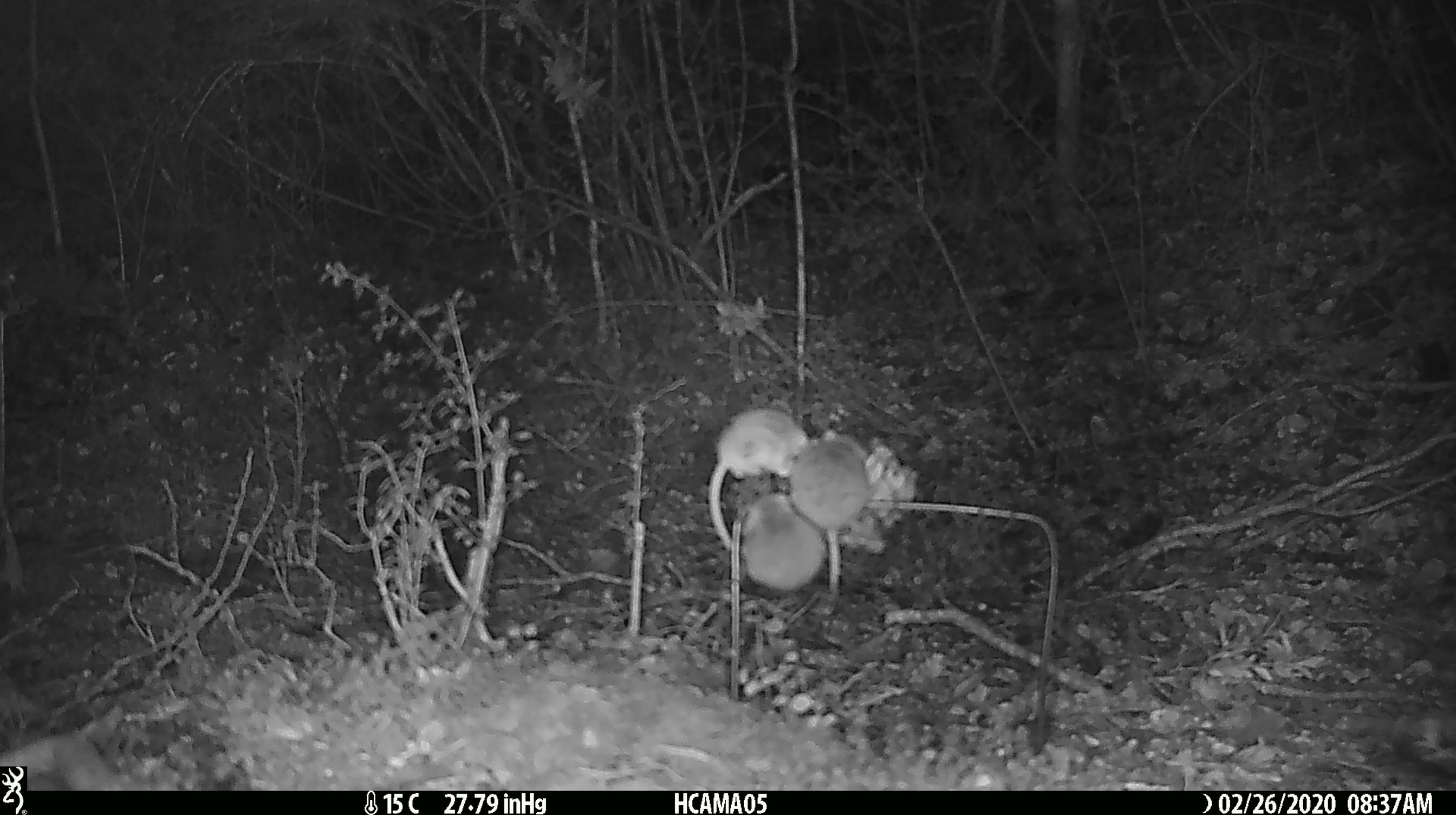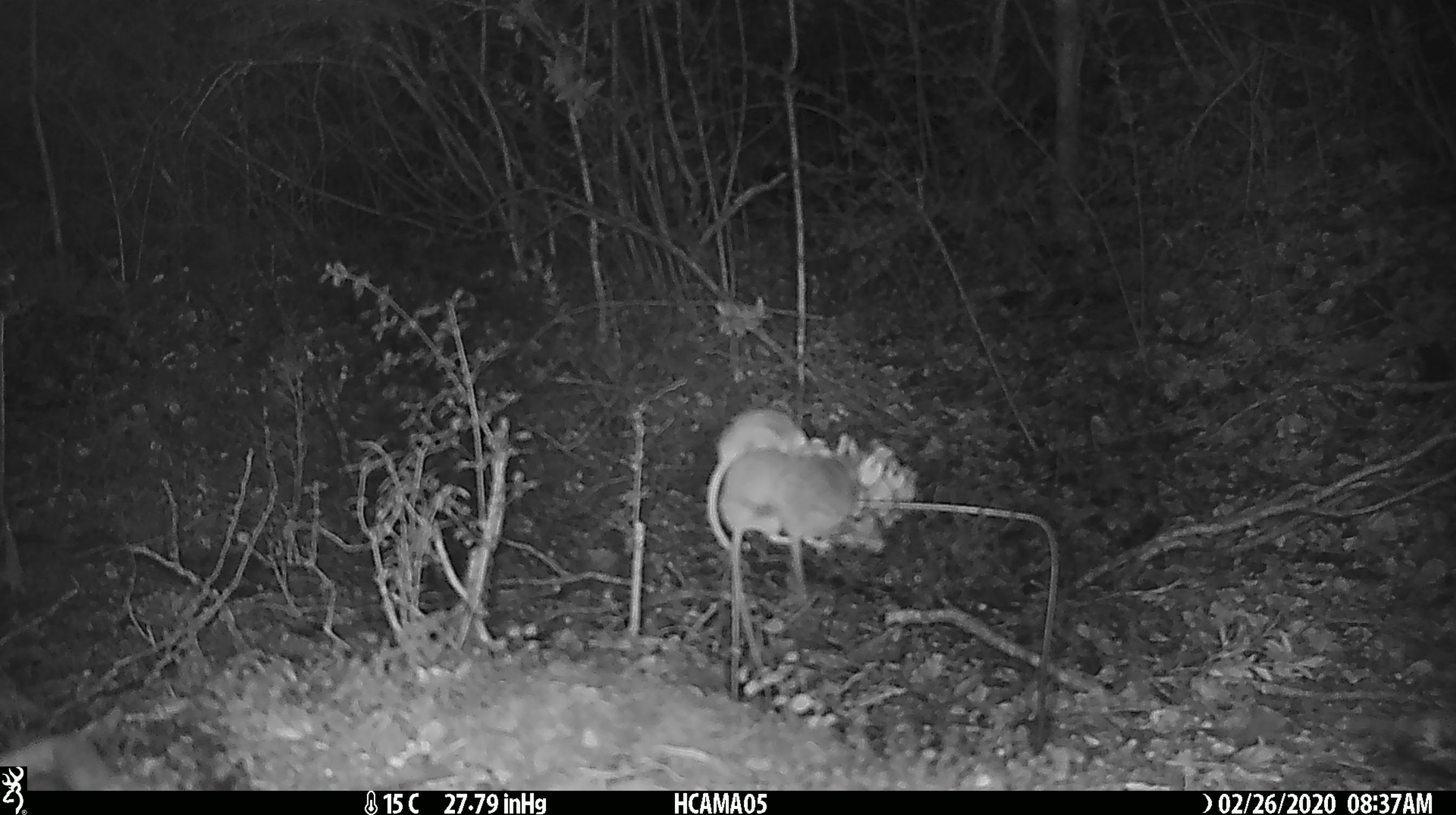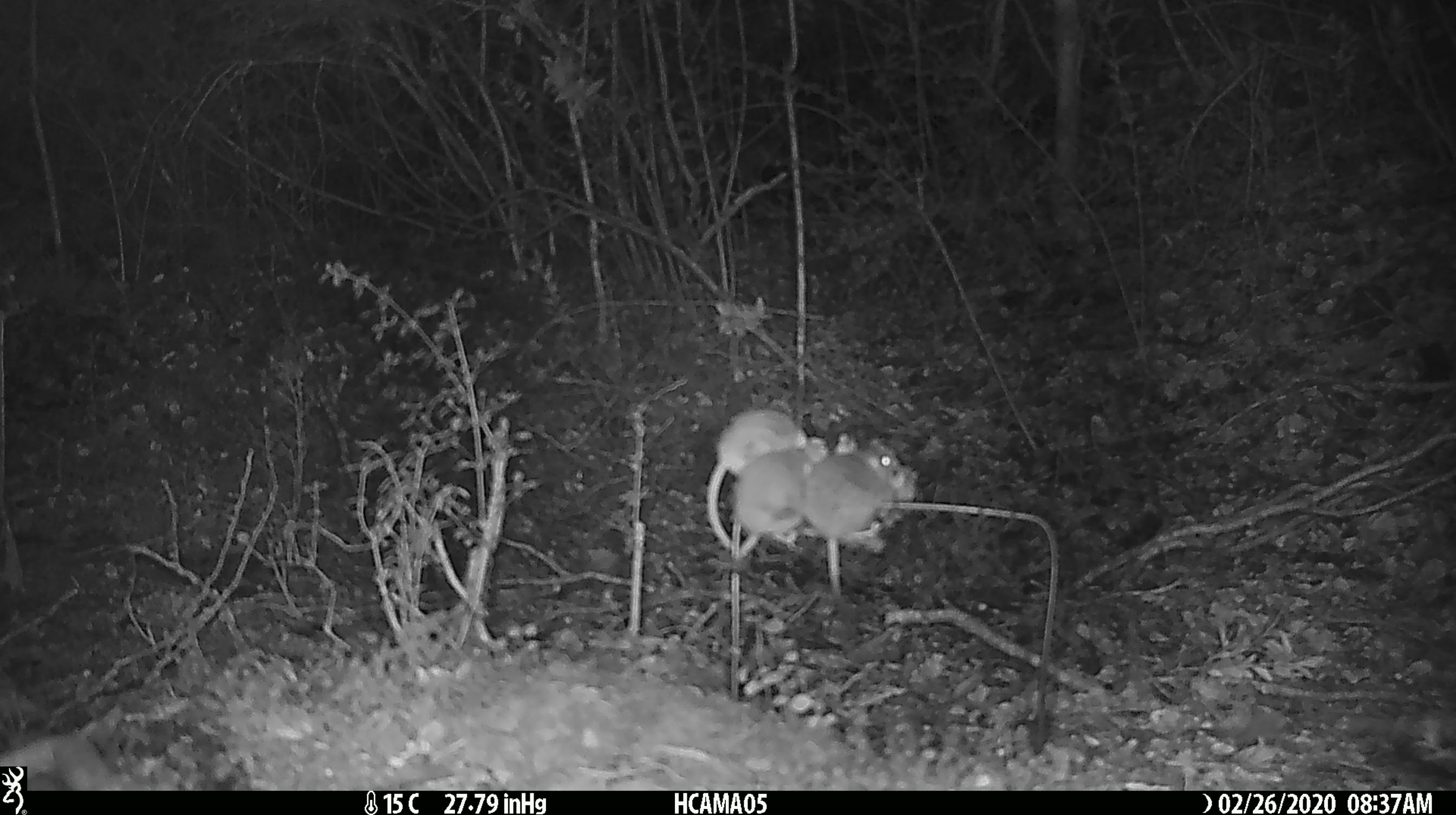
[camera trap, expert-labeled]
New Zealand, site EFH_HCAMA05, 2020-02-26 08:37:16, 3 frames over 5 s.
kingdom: Animalia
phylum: Chordata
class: Mammalia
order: Rodentia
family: Muridae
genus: Mus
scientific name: Mus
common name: mouse